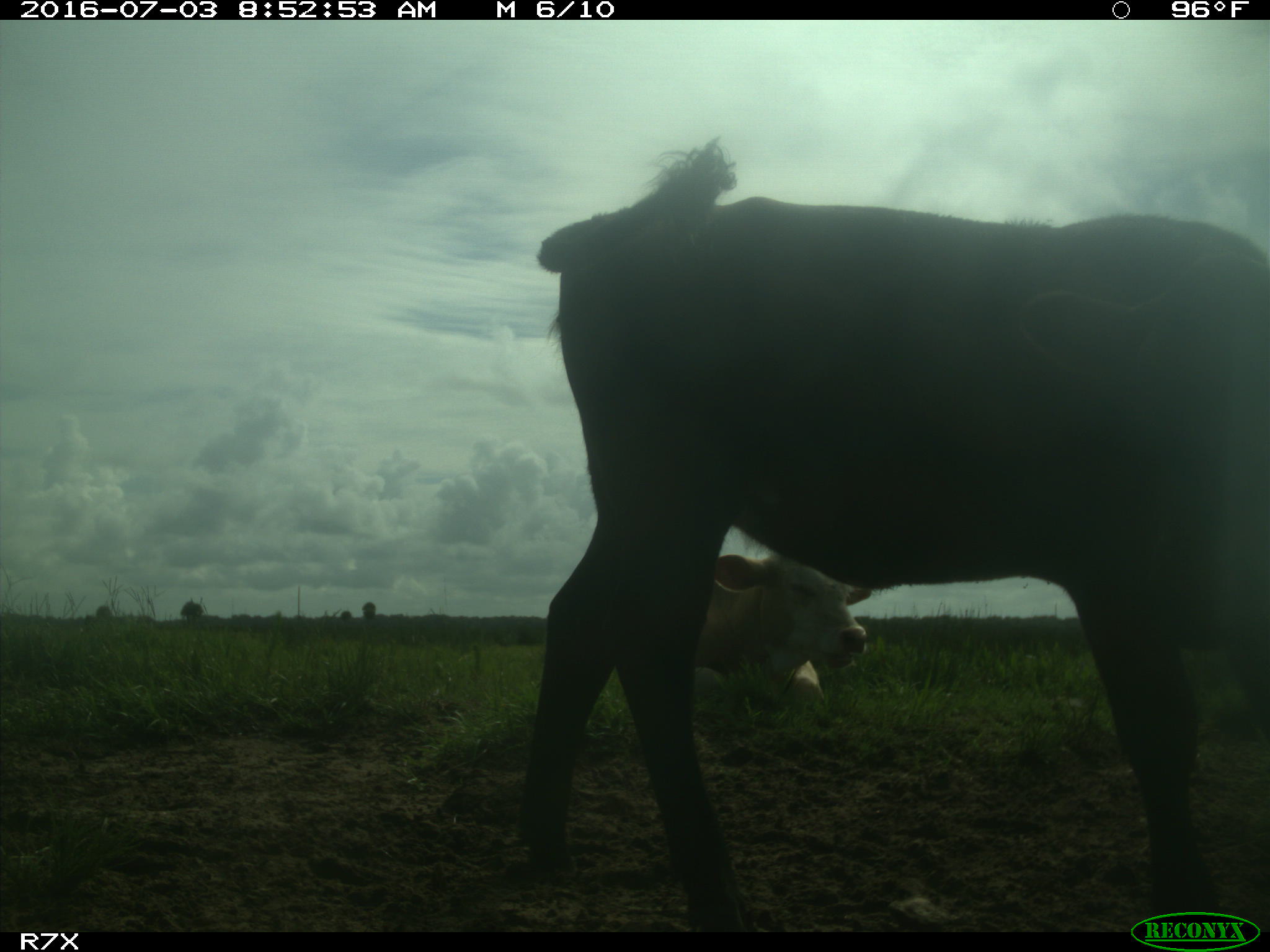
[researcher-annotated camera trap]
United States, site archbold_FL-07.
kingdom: Animalia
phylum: Chordata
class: Mammalia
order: Artiodactyla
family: Bovidae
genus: Bos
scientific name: Bos taurus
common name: domestic cow